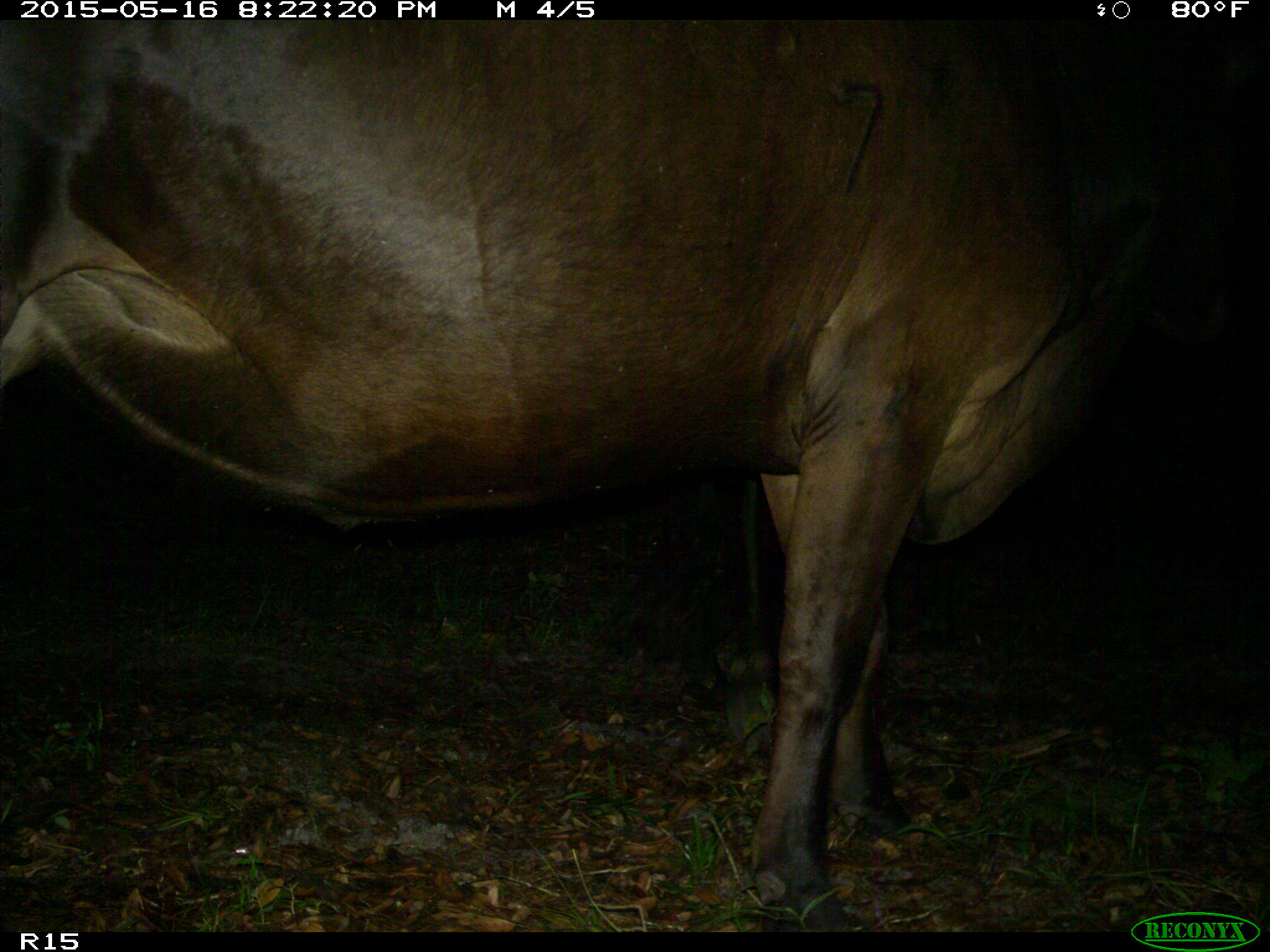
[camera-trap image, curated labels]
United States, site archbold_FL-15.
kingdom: Animalia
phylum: Chordata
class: Mammalia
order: Artiodactyla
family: Bovidae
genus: Bos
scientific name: Bos taurus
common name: domestic cow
Bos taurus (domestic cow).